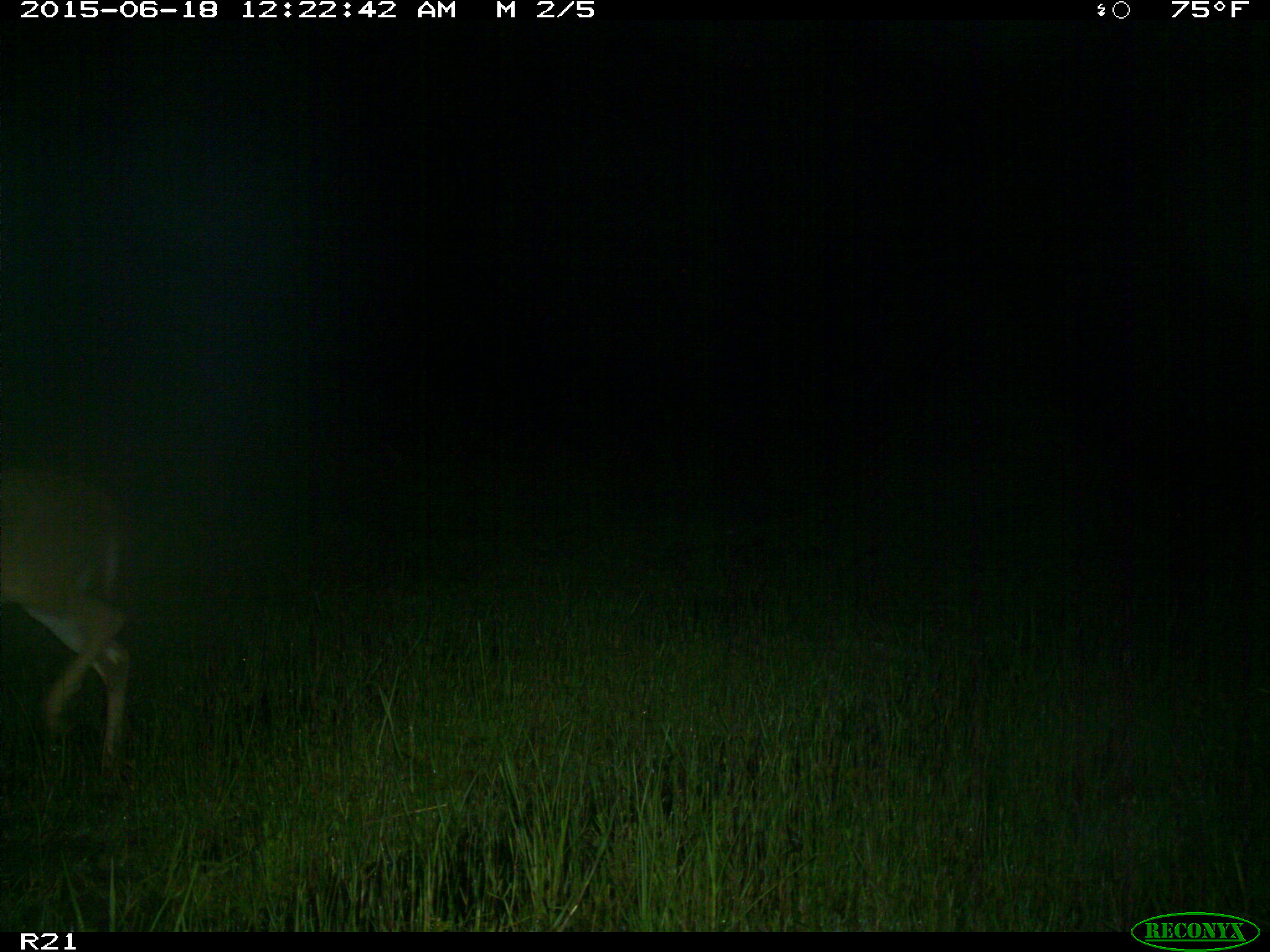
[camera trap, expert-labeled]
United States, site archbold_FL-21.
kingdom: Animalia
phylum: Chordata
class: Mammalia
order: Artiodactyla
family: Cervidae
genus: Odocoileus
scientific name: Odocoileus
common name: deer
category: unidentified deer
Unidentified deer (deer) (Odocoileus).